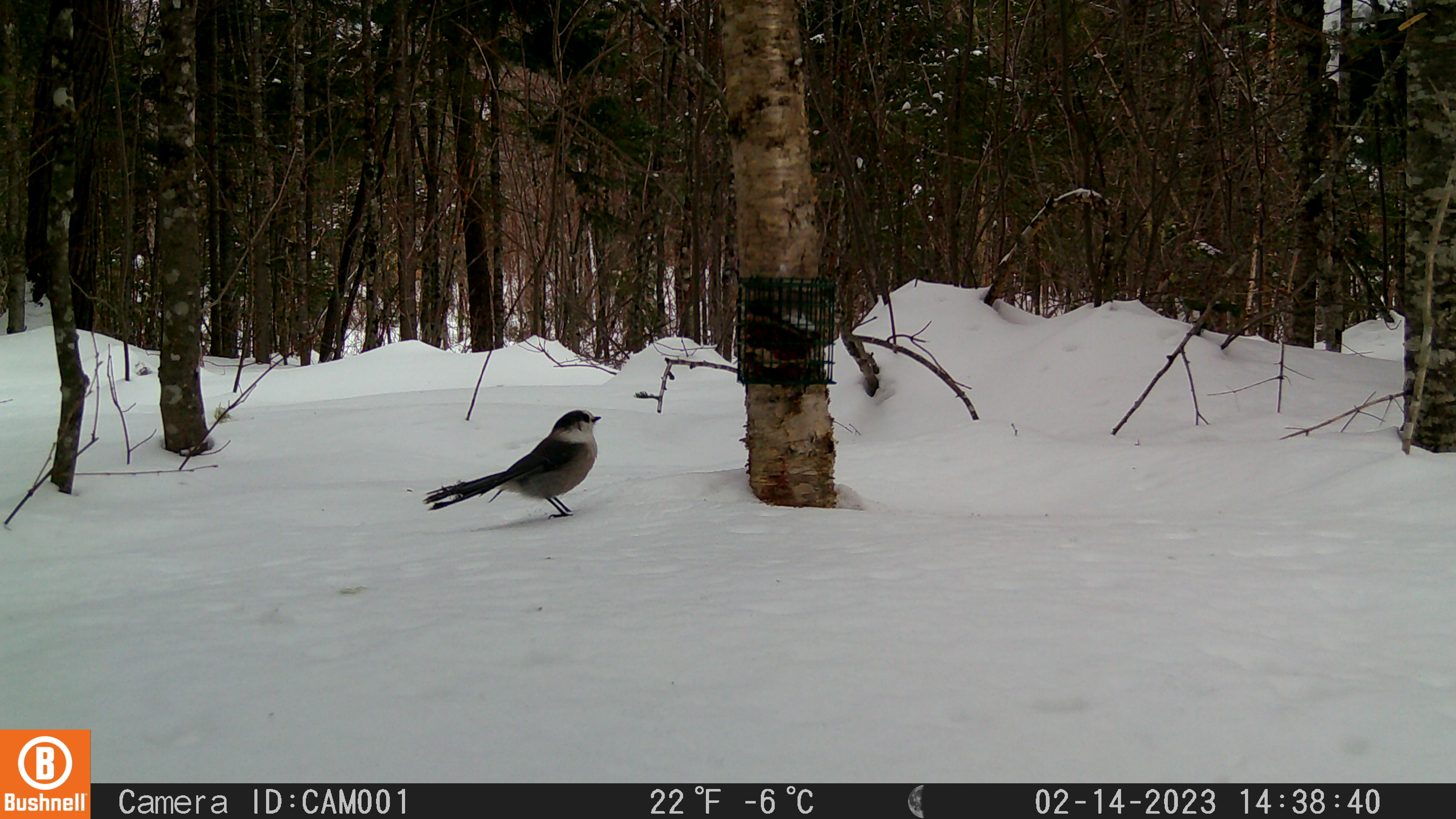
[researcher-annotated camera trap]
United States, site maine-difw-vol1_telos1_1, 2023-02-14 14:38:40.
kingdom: Animalia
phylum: Chordata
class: Aves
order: Passeriformes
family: Corvidae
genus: Perisoreus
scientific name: Perisoreus canadensis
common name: canada jay